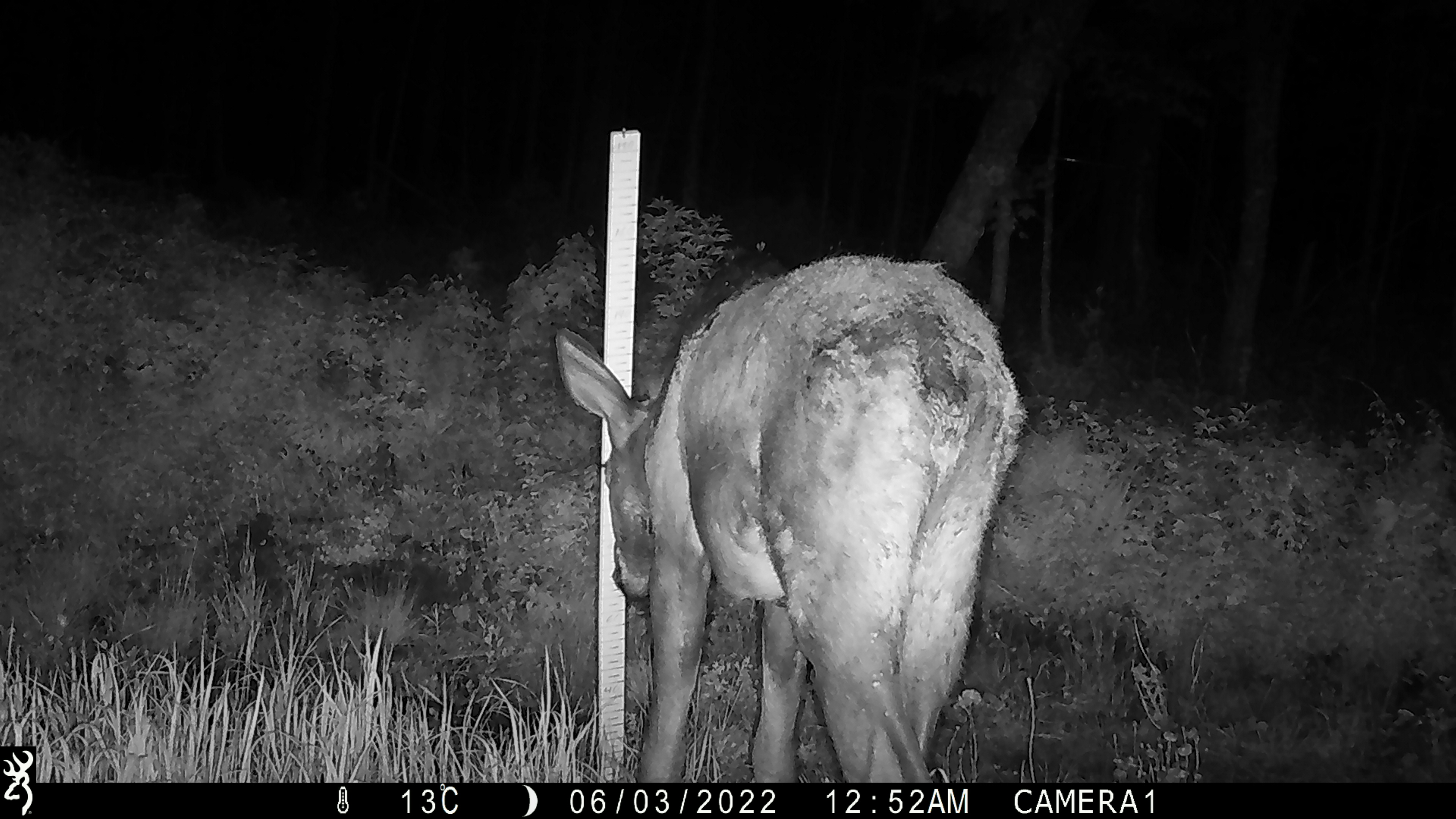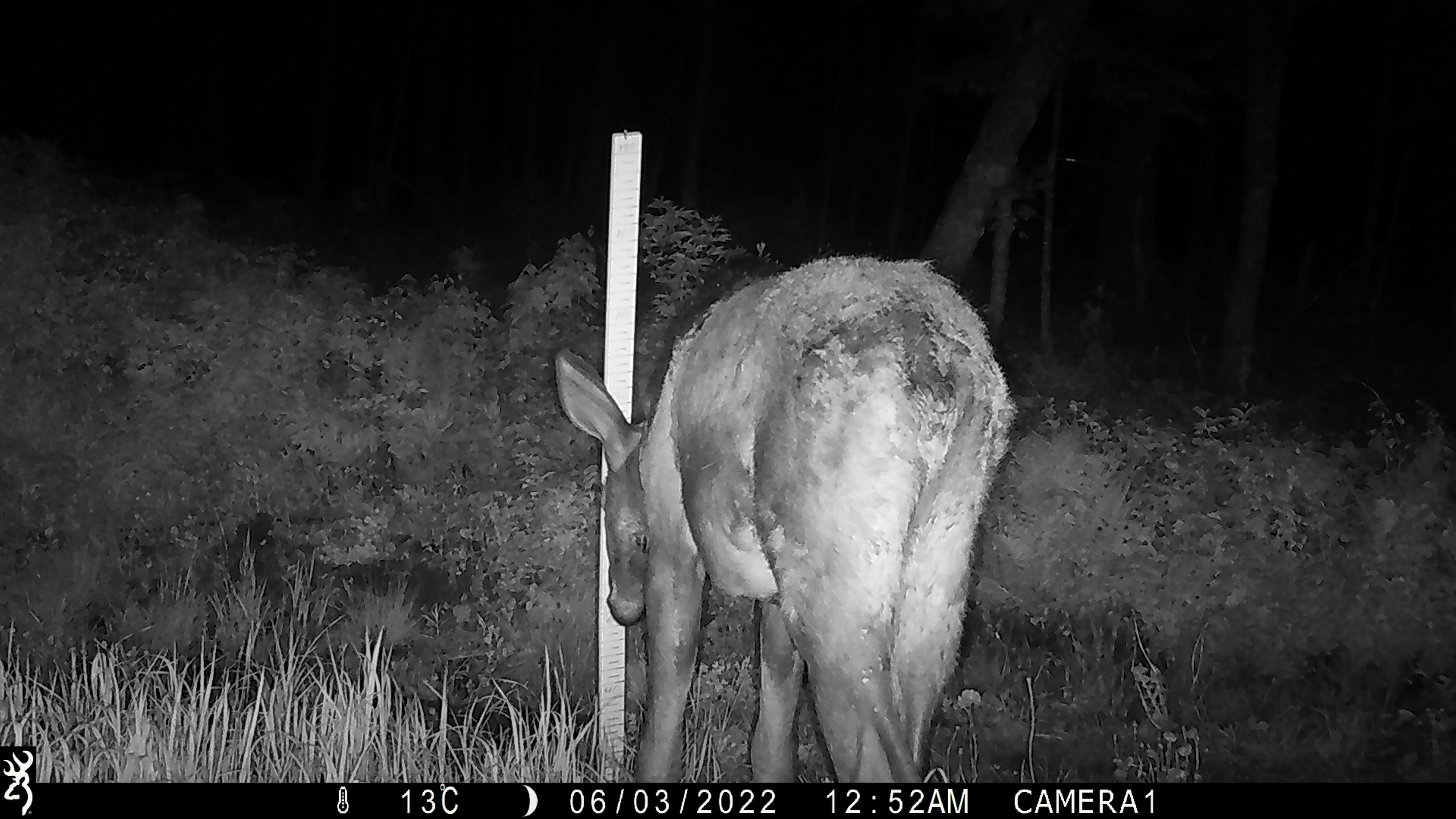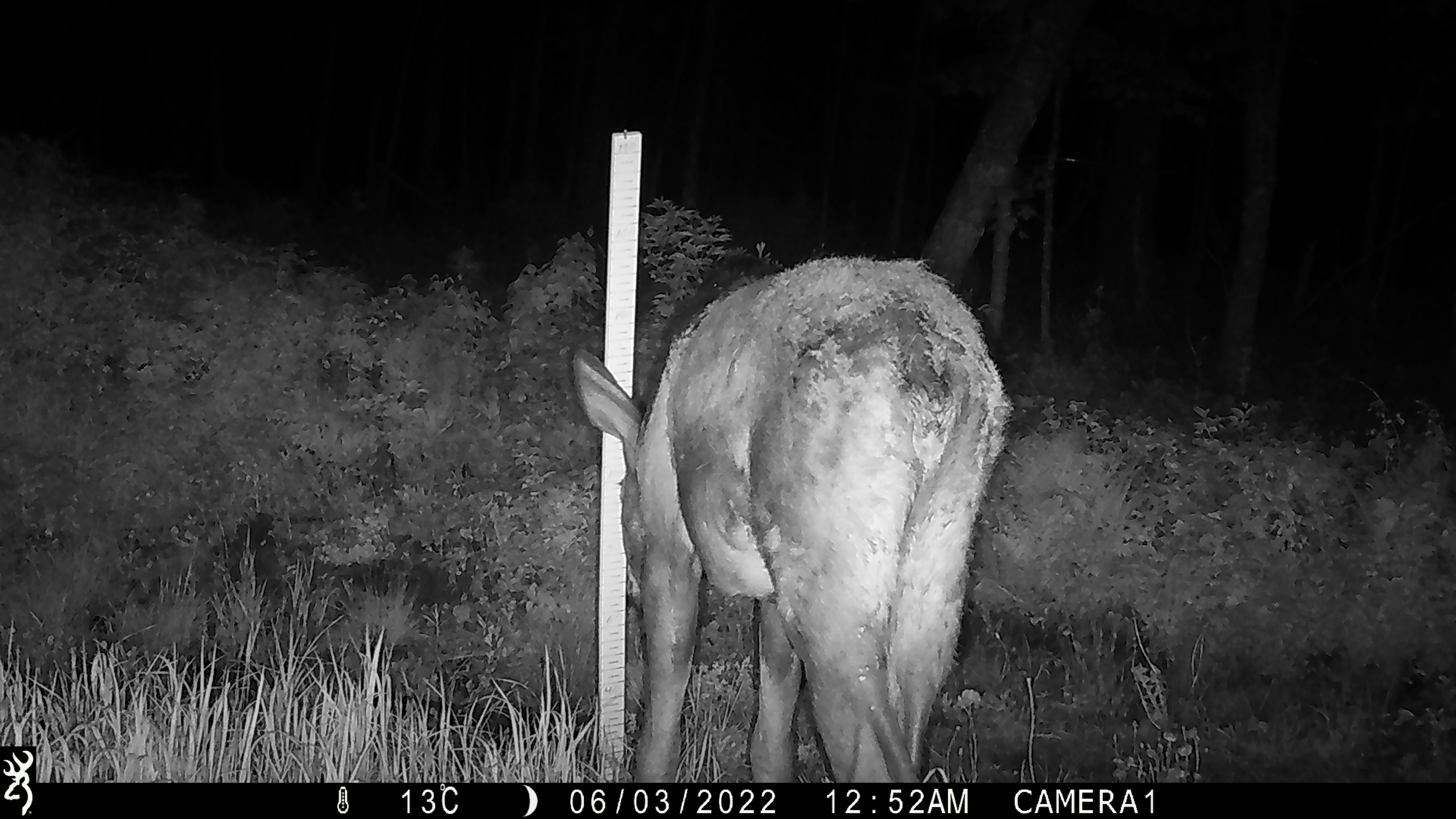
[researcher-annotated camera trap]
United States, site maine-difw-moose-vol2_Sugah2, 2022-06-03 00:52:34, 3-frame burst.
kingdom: Animalia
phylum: Chordata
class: Mammalia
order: Artiodactyla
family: Cervidae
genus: Alces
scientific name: Alces alces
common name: moose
Moose (Alces alces).